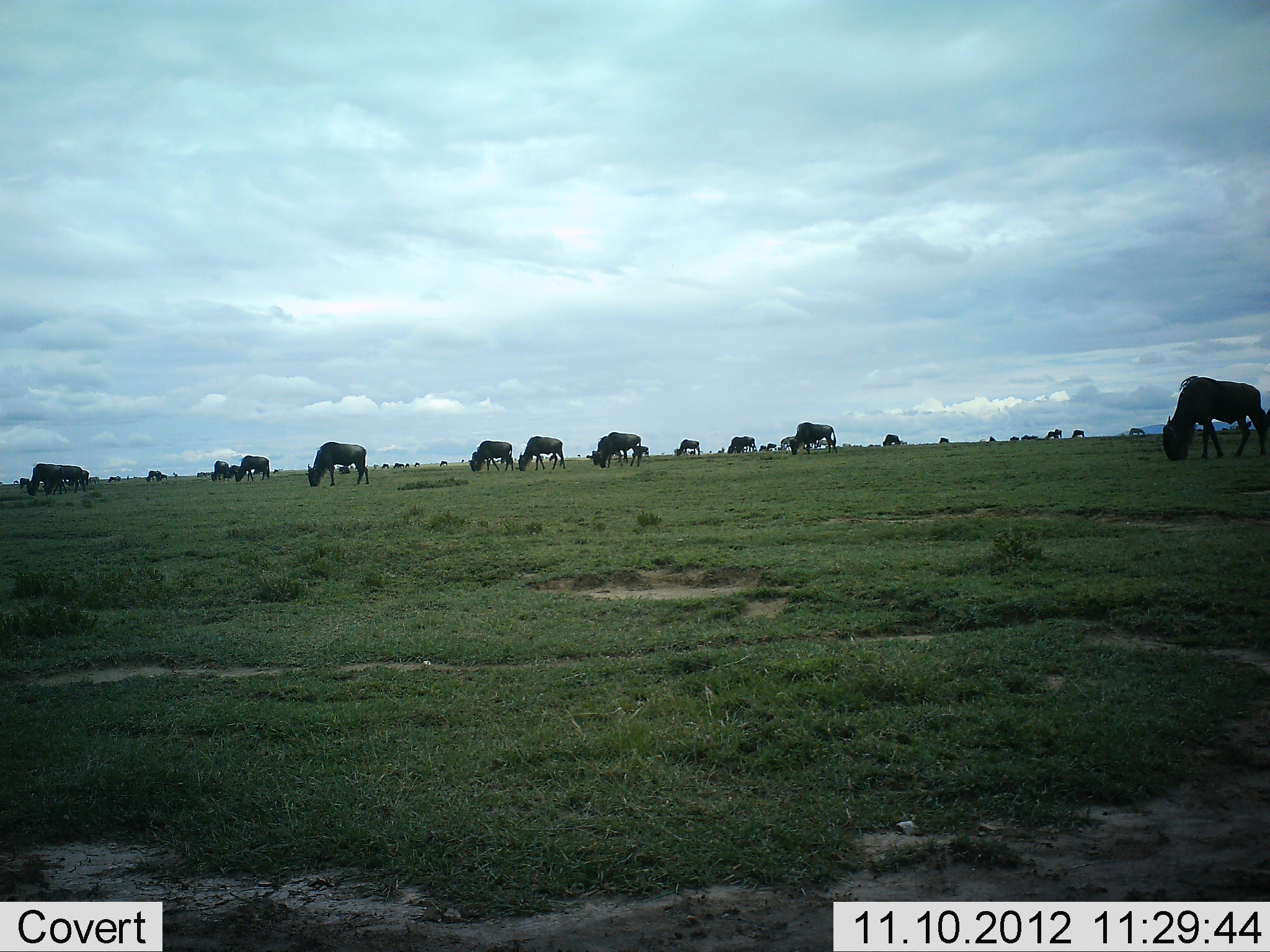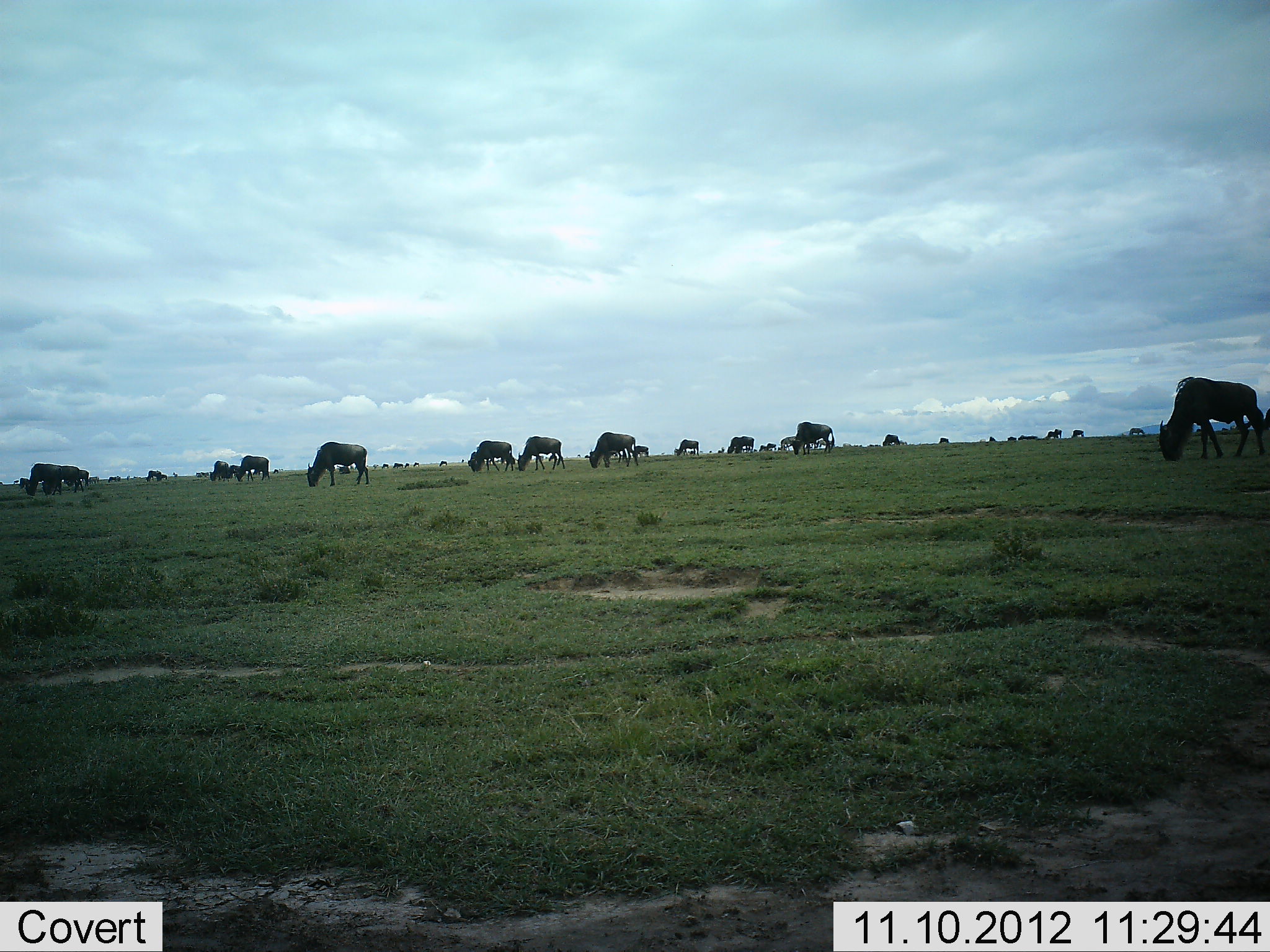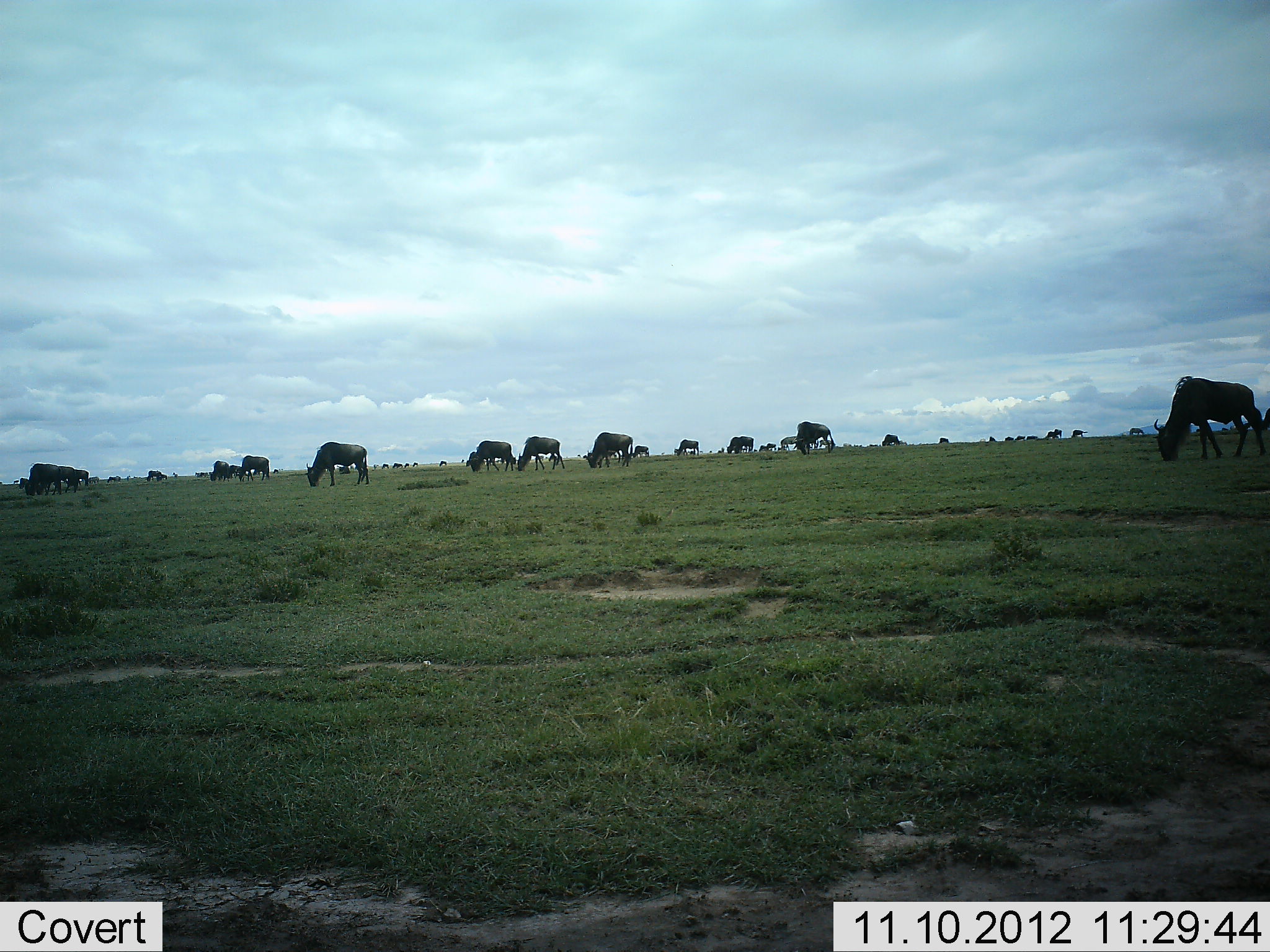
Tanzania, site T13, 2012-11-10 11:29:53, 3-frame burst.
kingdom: Animalia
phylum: Chordata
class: Mammalia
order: Artiodactyla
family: Bovidae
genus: Connochaetes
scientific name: Connochaetes taurinus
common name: blue wildebeest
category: wildebeest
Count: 11-50.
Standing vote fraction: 60%.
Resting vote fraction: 0%.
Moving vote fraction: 30%.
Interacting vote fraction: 0%.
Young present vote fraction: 0%.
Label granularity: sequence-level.